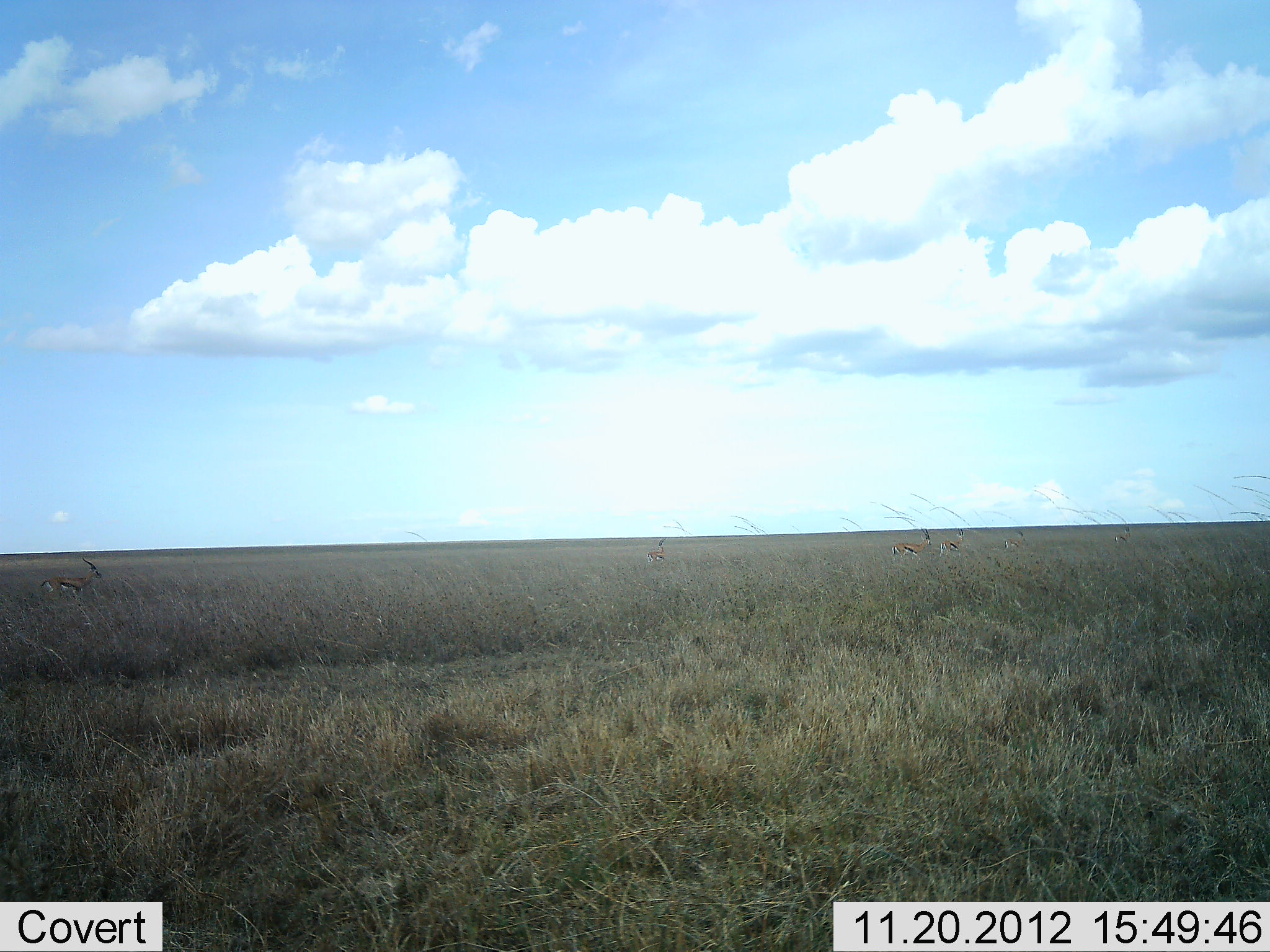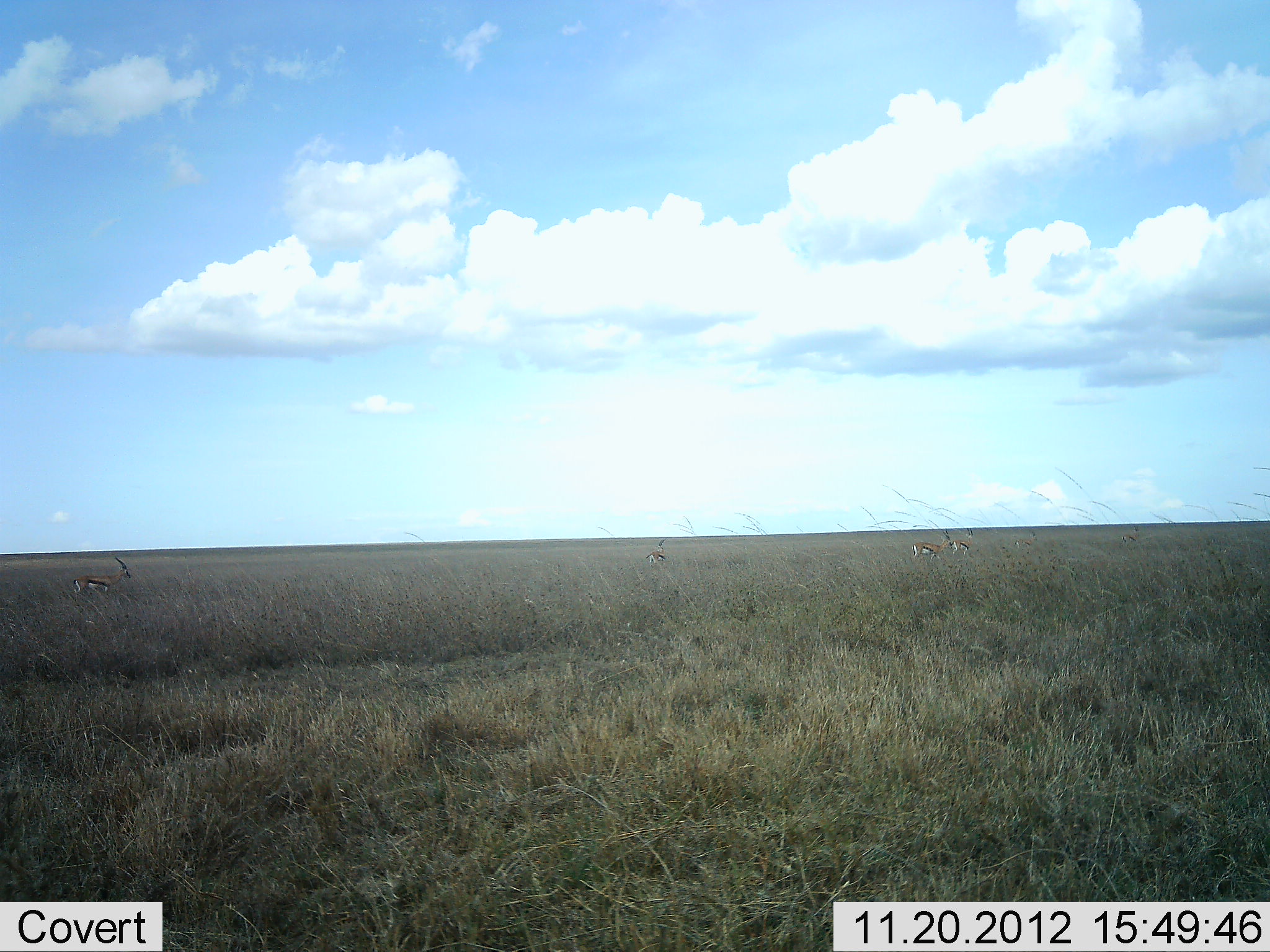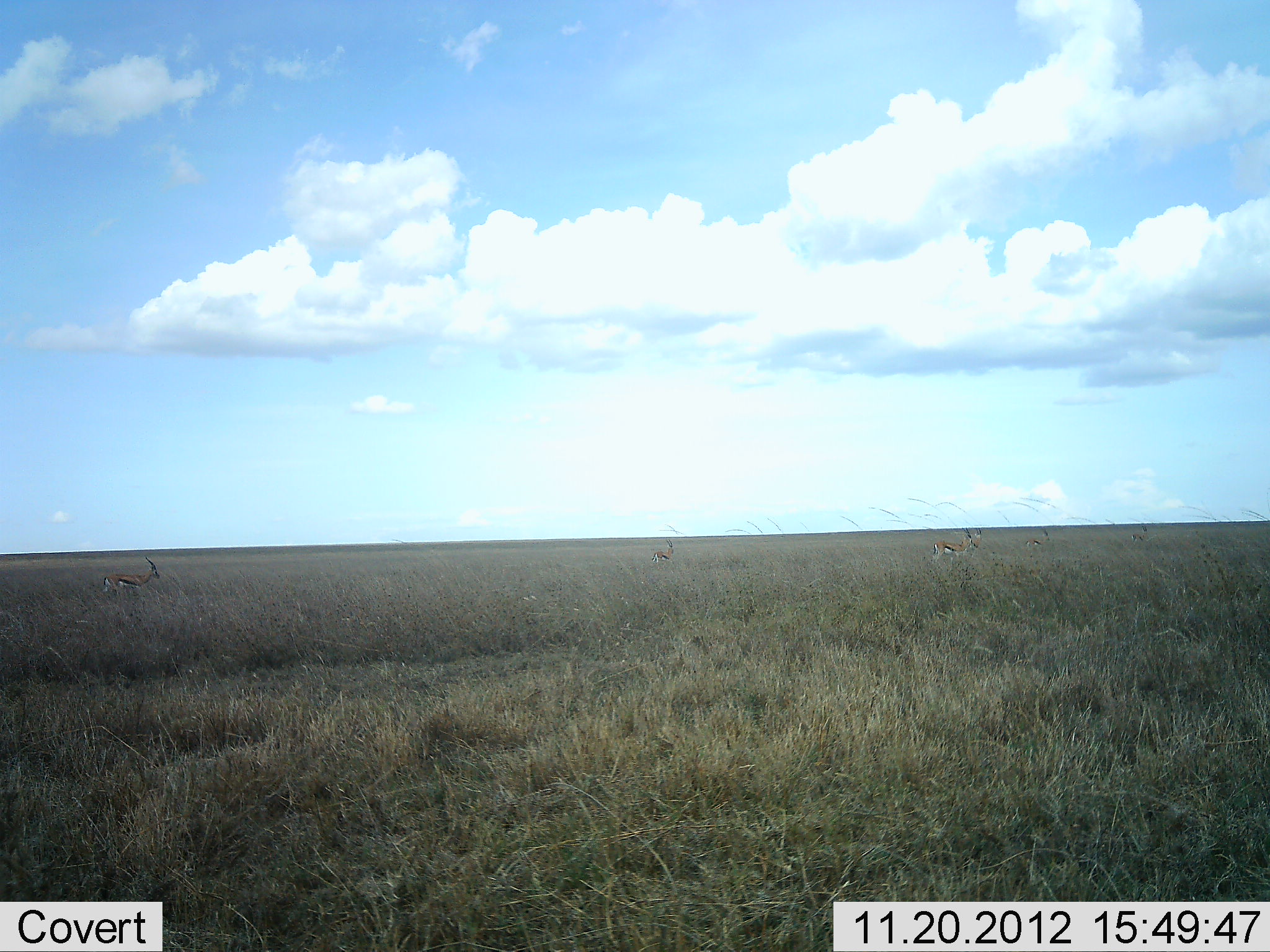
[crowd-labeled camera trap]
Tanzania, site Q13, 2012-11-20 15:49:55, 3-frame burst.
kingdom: Animalia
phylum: Chordata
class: Mammalia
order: Artiodactyla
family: Bovidae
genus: Eudorcas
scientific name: Eudorcas thomsonii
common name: thomson's gazelle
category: gazellethomsons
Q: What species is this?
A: Gazellethomsons (thomson's gazelle) (Eudorcas thomsonii).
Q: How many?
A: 4.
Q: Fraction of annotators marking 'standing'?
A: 22%.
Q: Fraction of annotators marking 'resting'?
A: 0%.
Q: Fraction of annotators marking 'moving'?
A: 94%.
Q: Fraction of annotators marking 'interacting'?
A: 6%.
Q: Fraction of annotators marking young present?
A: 0%.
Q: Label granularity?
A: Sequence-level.